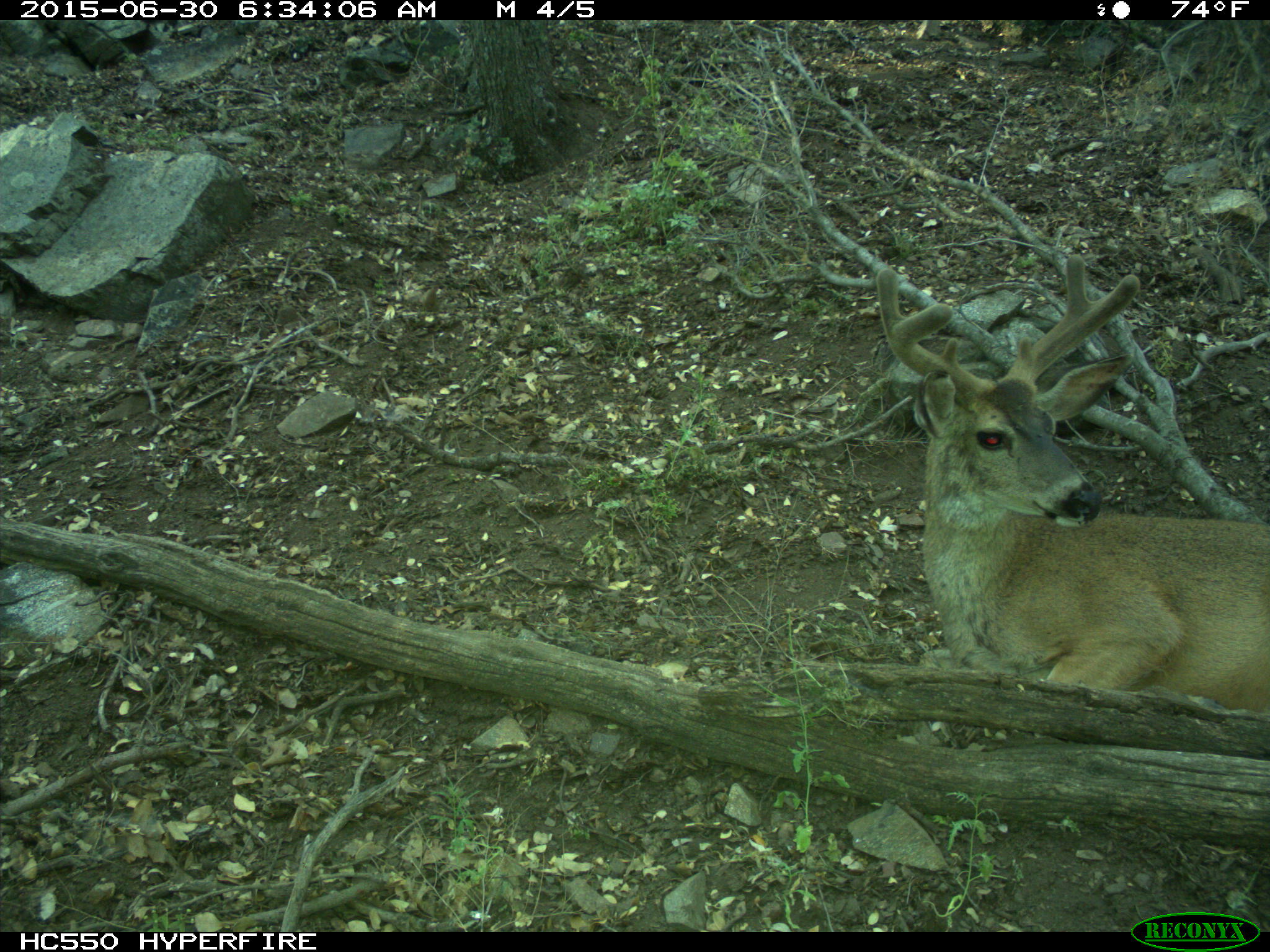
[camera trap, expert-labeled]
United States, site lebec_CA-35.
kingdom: Animalia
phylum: Chordata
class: Mammalia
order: Artiodactyla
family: Cervidae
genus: Odocoileus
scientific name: Odocoileus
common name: deer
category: unidentified deer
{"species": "unidentified deer (deer) (Odocoileus)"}